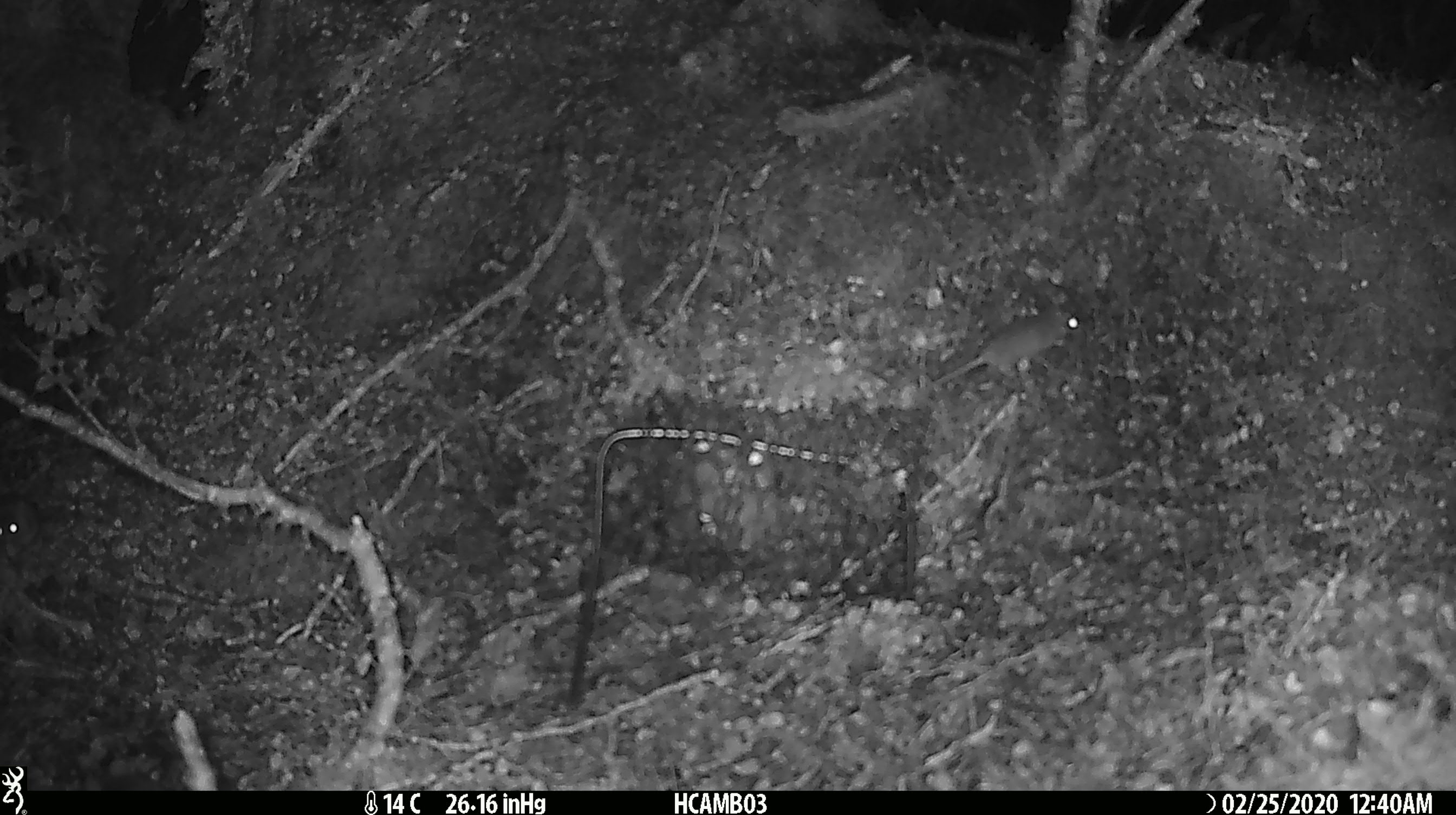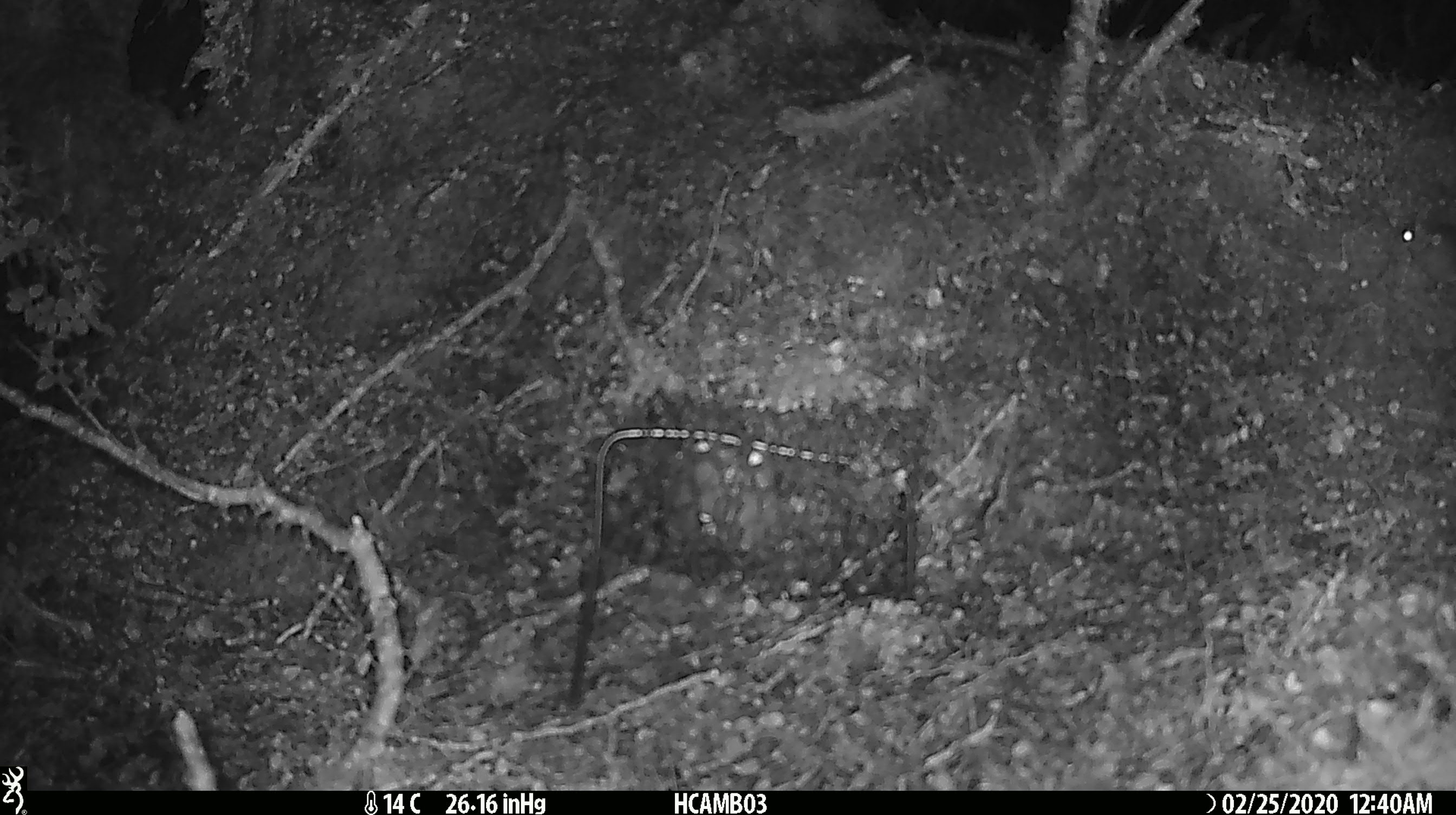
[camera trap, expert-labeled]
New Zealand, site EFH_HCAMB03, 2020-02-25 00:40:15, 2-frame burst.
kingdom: Animalia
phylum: Chordata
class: Mammalia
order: Rodentia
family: Muridae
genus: Mus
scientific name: Mus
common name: mouse